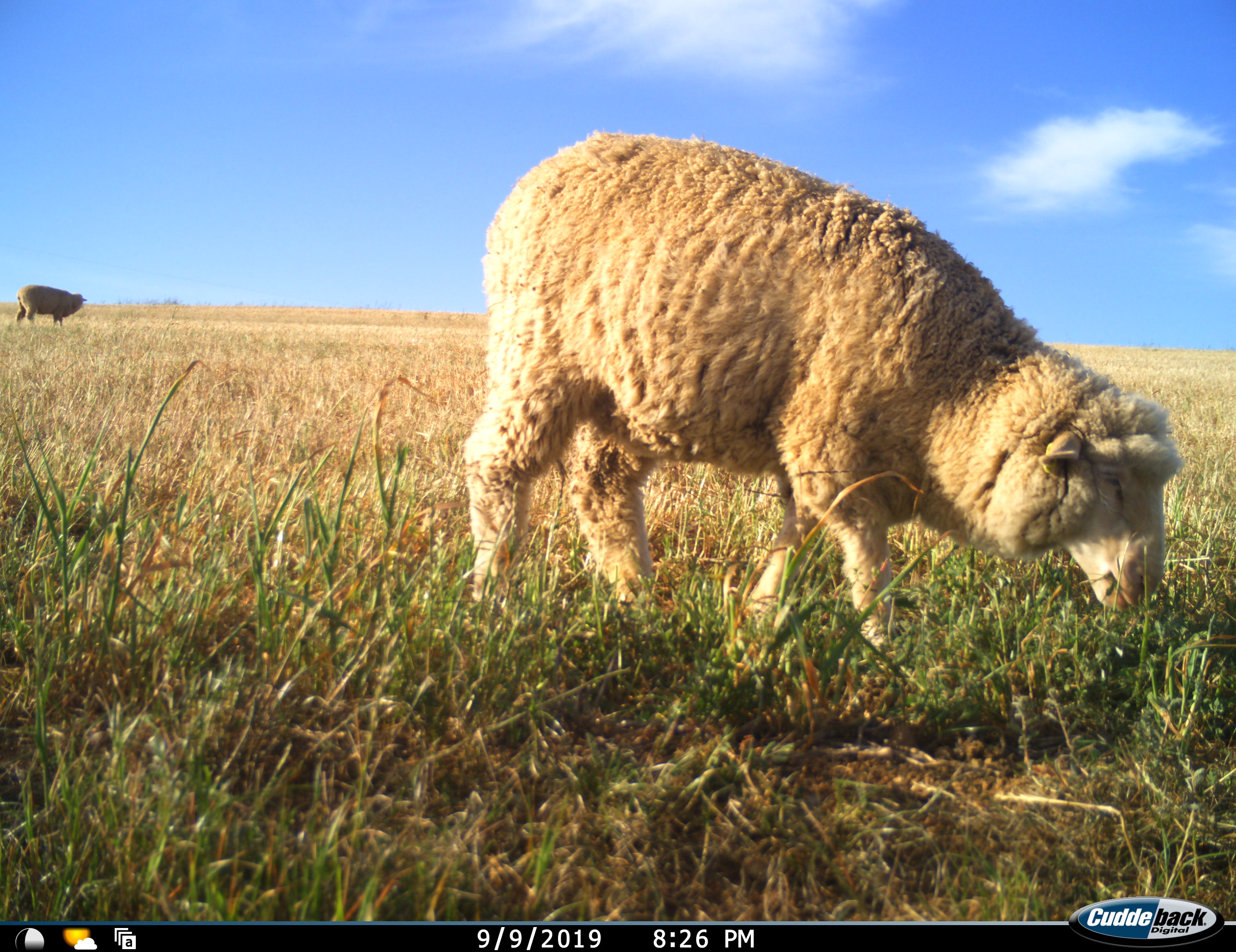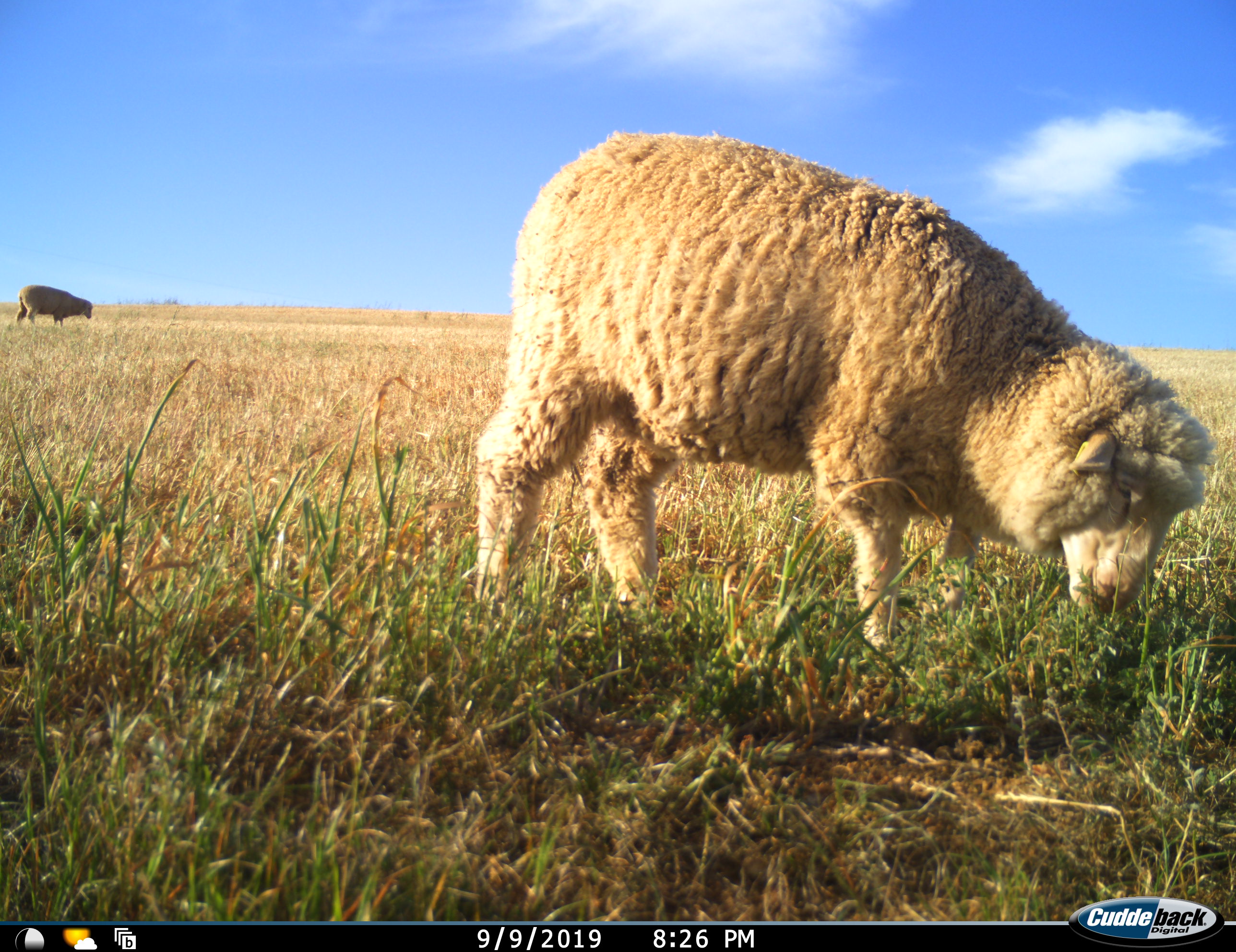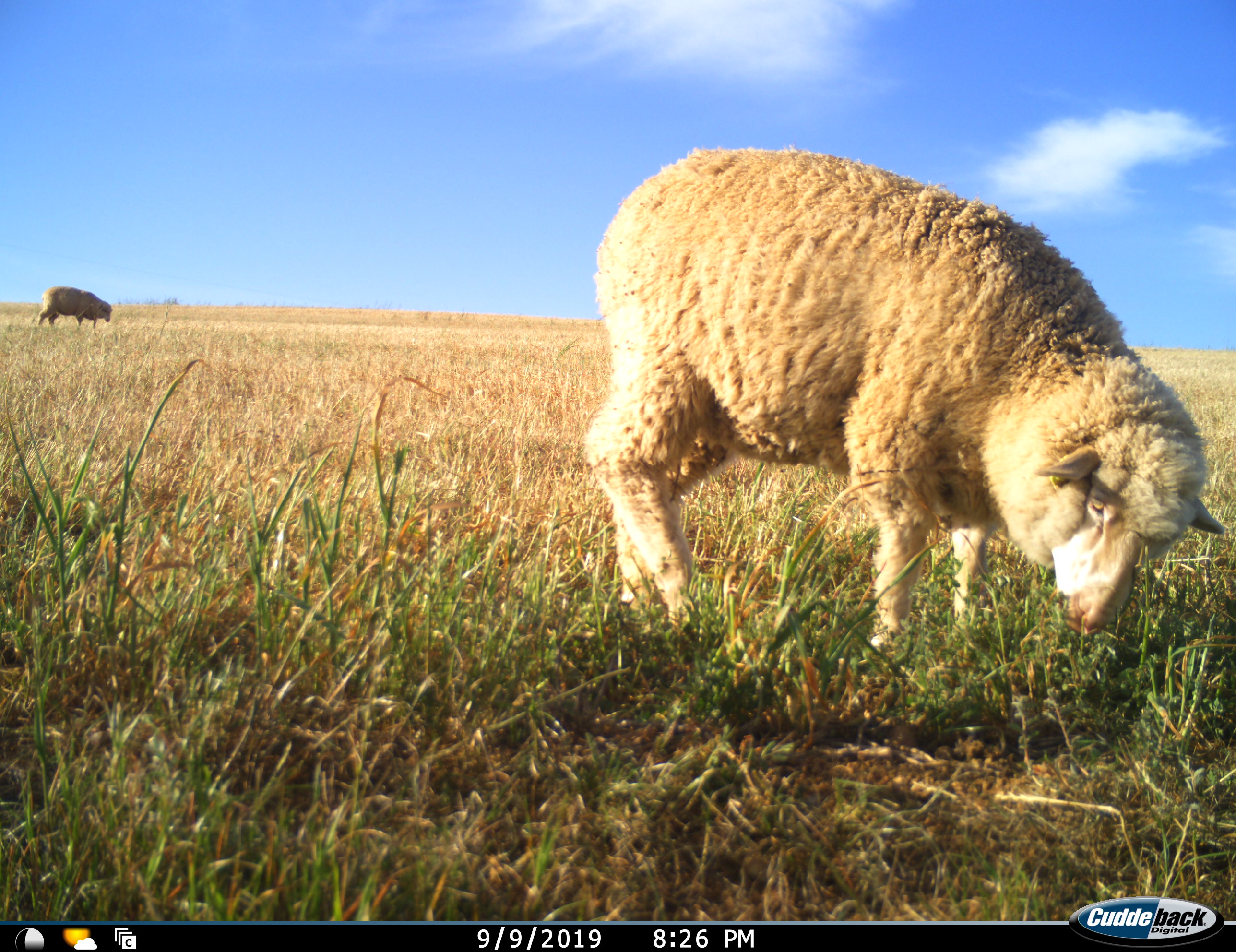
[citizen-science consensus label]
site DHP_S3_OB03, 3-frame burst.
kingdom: Animalia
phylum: Chordata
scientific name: Vertebrata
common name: domestic animal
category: domesticanimal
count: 2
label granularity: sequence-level